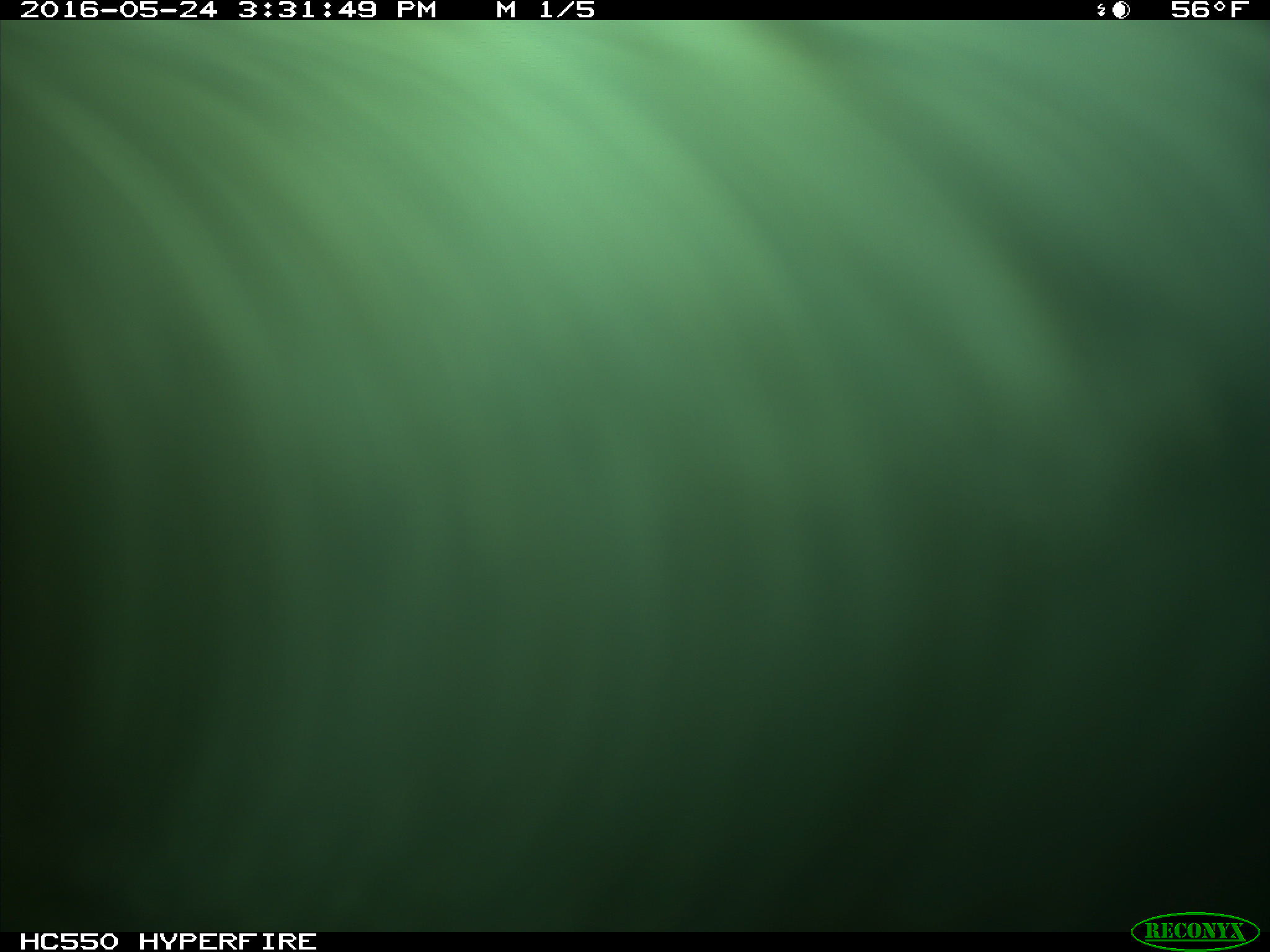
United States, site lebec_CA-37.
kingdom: Animalia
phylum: Chordata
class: Mammalia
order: Artiodactyla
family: Bovidae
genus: Bos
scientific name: Bos taurus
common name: domestic cow